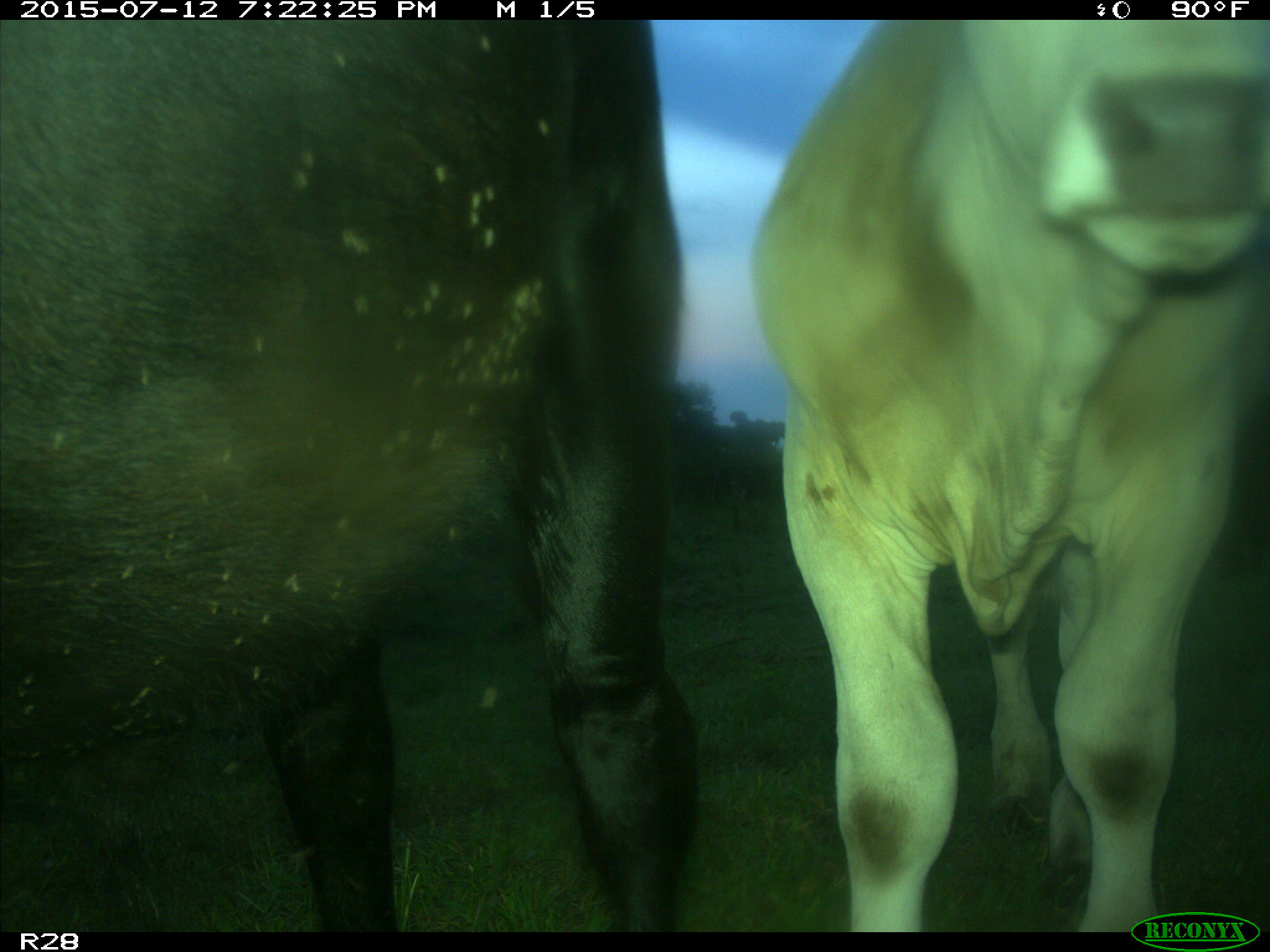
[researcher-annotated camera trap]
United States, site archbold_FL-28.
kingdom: Animalia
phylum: Chordata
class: Mammalia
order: Artiodactyla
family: Bovidae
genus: Bos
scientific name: Bos taurus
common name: domestic cow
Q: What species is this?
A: Bos taurus (domestic cow).